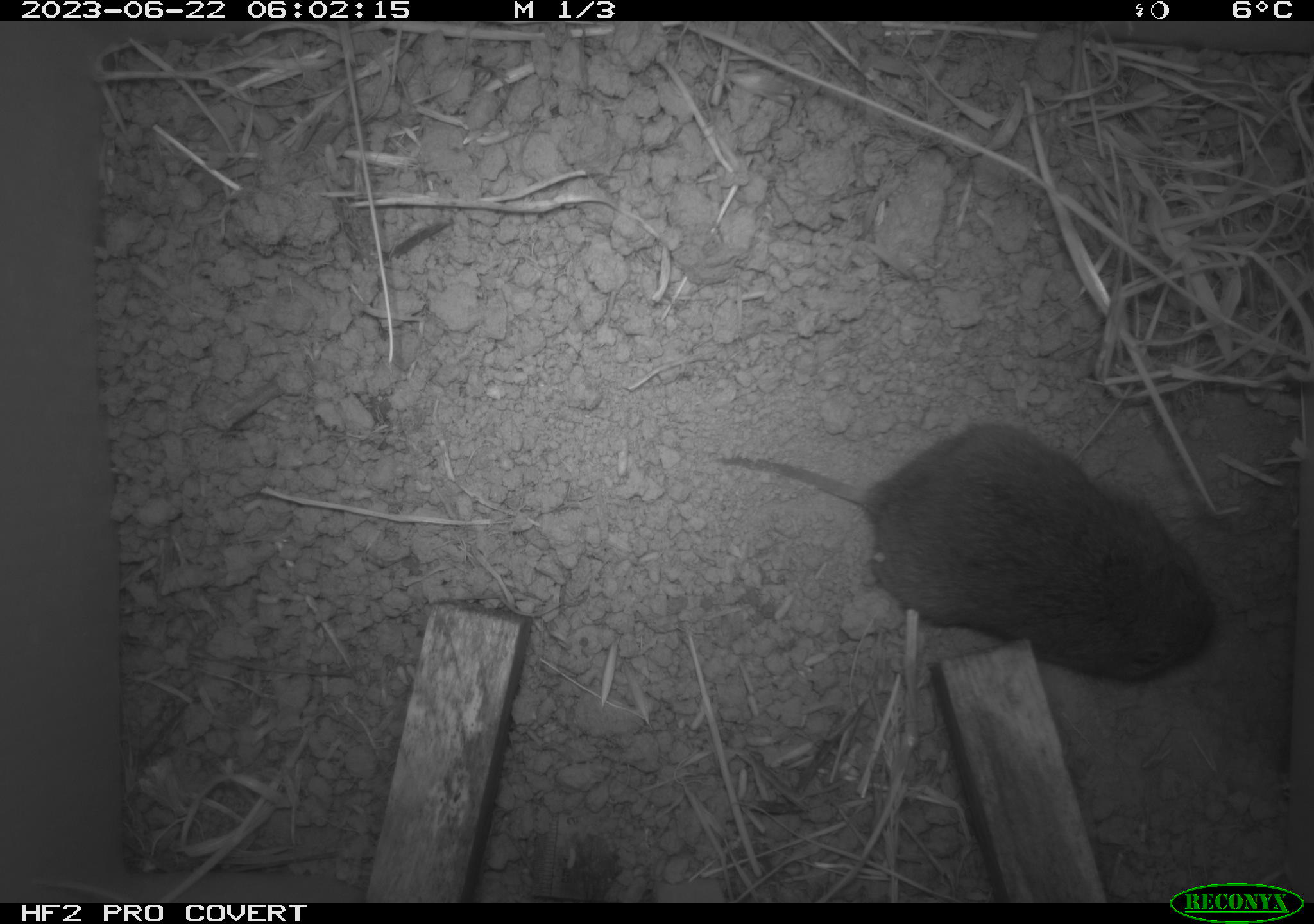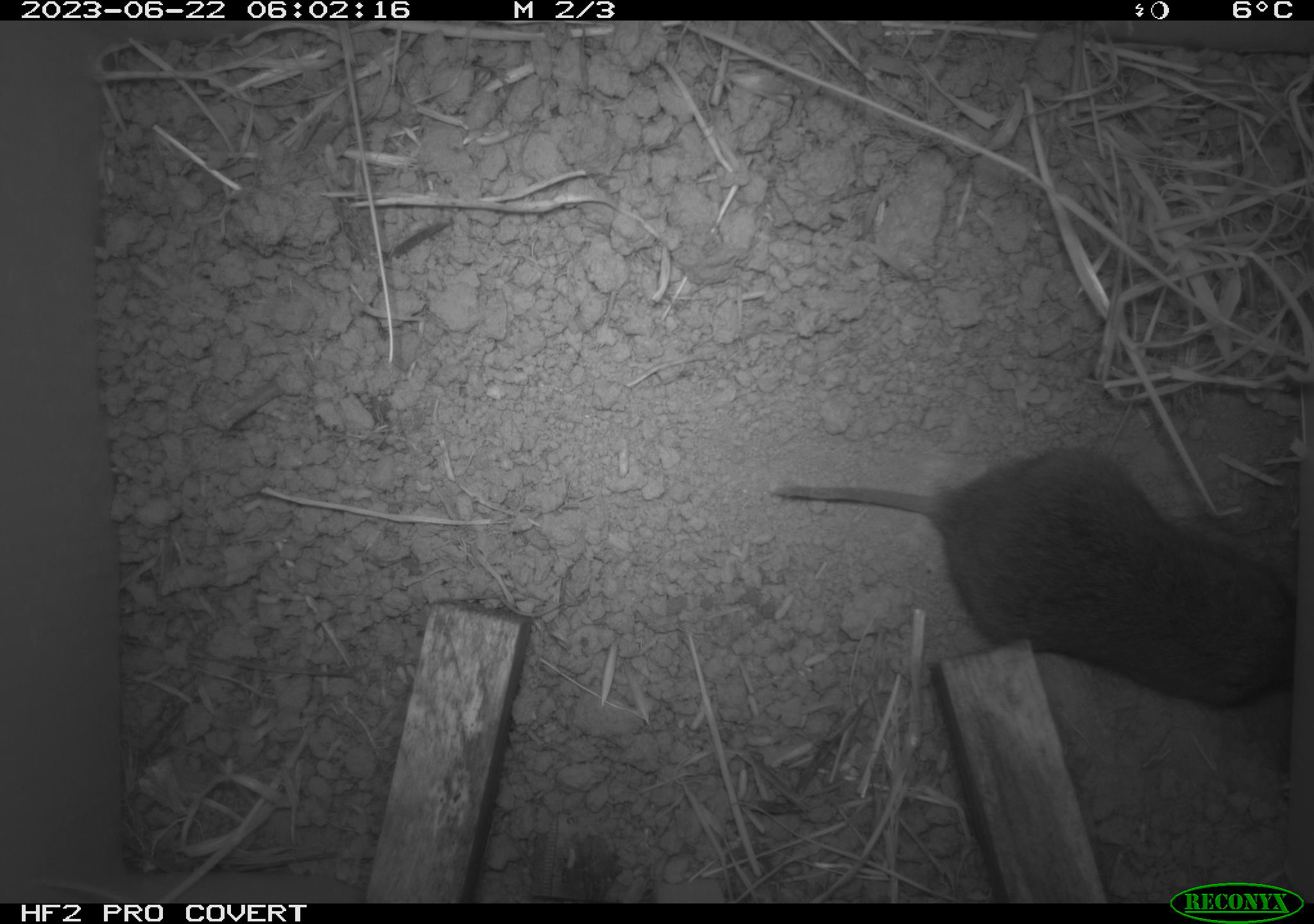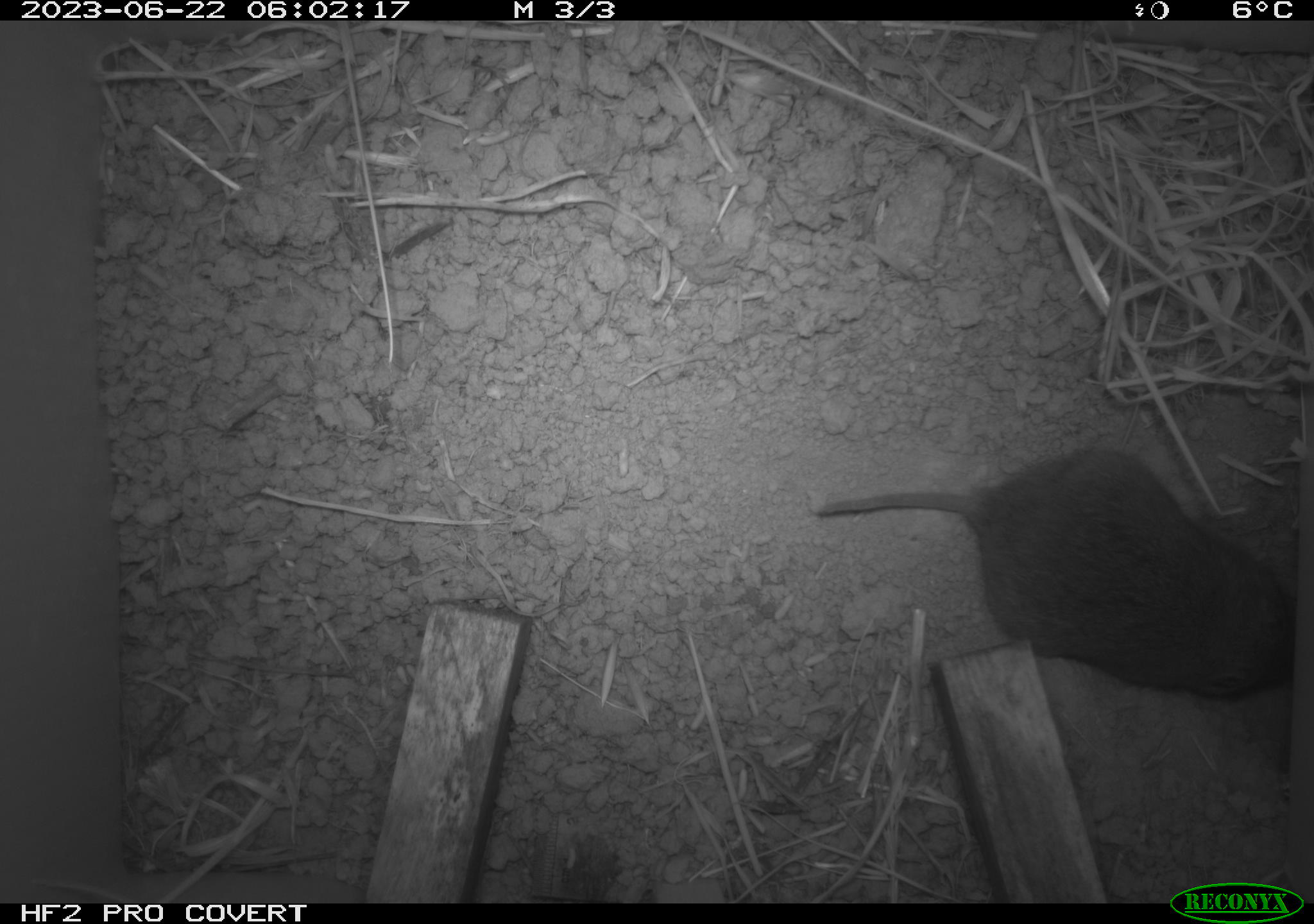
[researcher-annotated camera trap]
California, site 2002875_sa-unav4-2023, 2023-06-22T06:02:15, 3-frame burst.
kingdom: Animalia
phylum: Chordata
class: Mammalia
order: Rodentia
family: Cricetidae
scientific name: Arvicolinae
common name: voles, lemmings, and muskrats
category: arvicolinae subfamily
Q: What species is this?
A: Arvicolinae subfamily (voles, lemmings, and muskrats) (Arvicolinae).